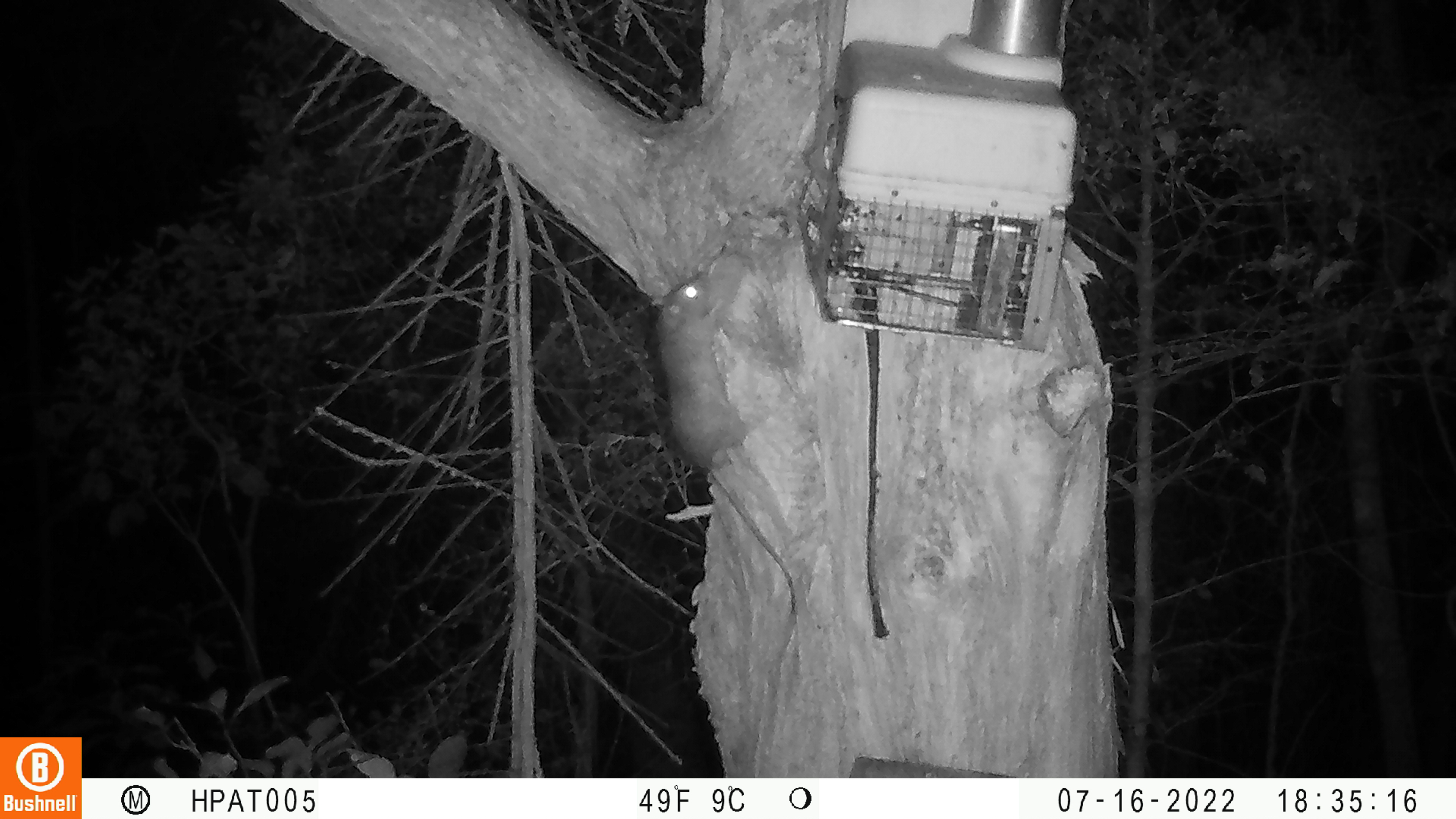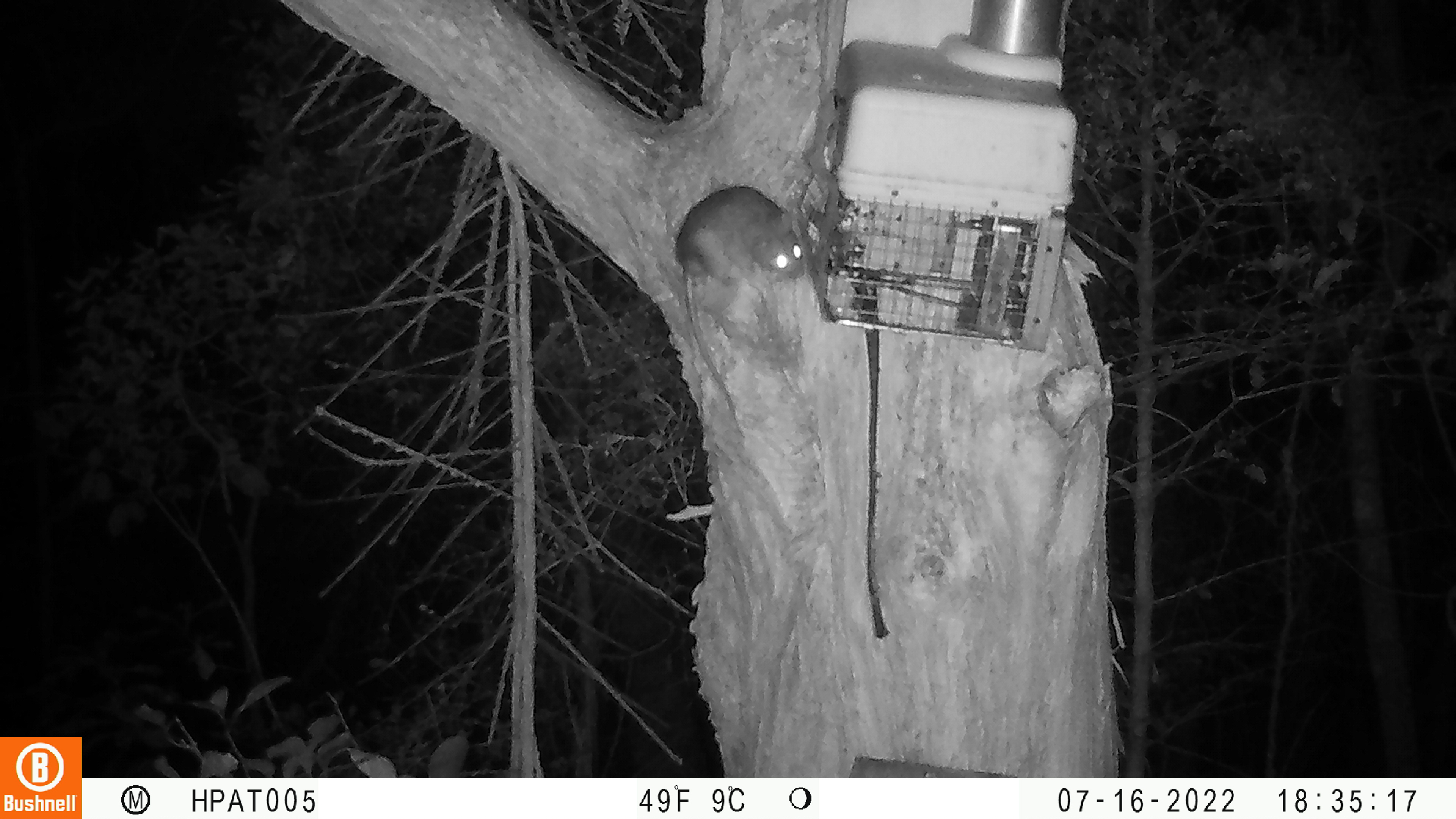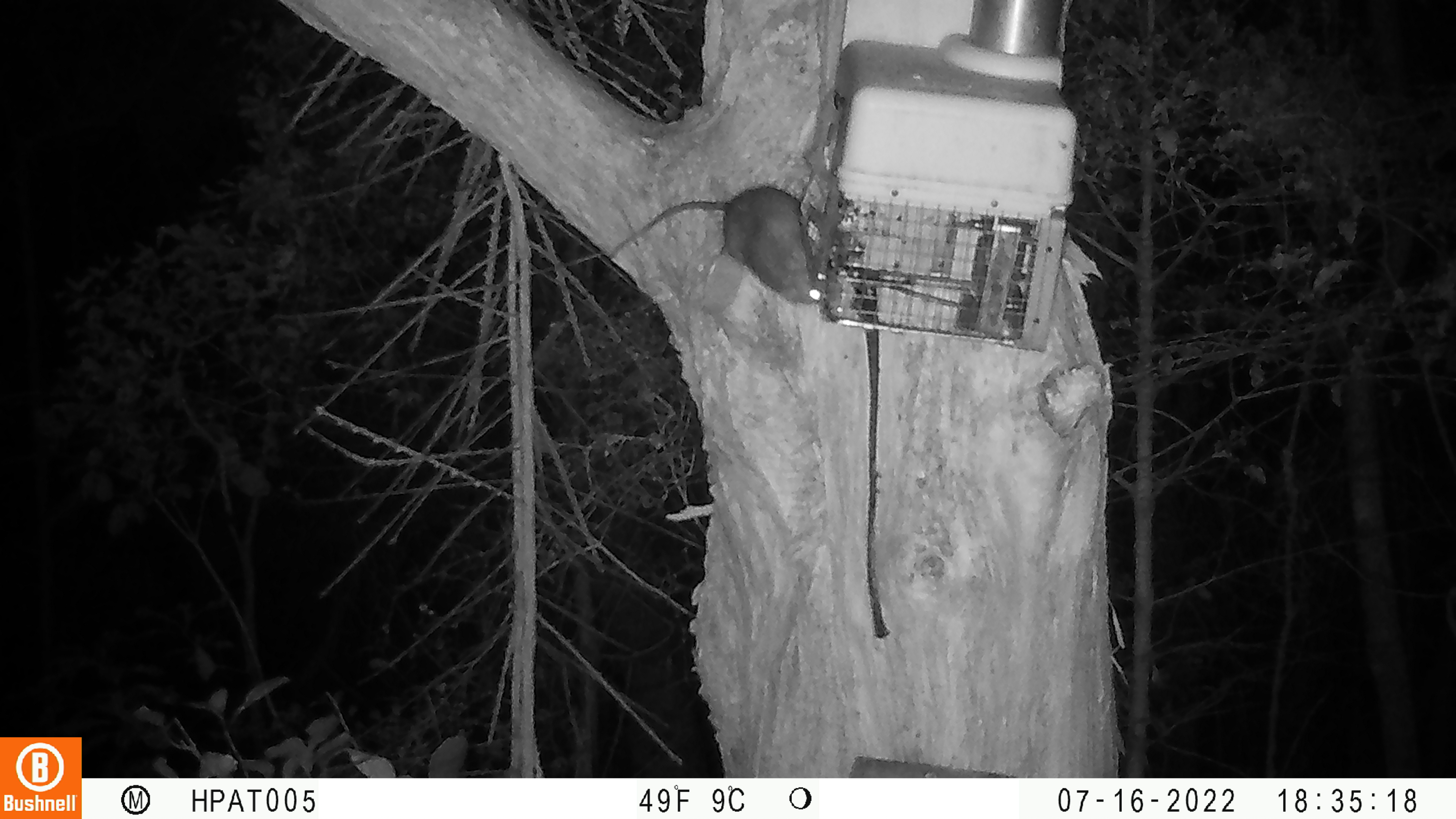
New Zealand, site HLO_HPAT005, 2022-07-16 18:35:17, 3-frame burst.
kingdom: Animalia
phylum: Chordata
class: Mammalia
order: Rodentia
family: Muridae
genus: Rattus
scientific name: Rattus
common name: rat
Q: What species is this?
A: Rat (Rattus).